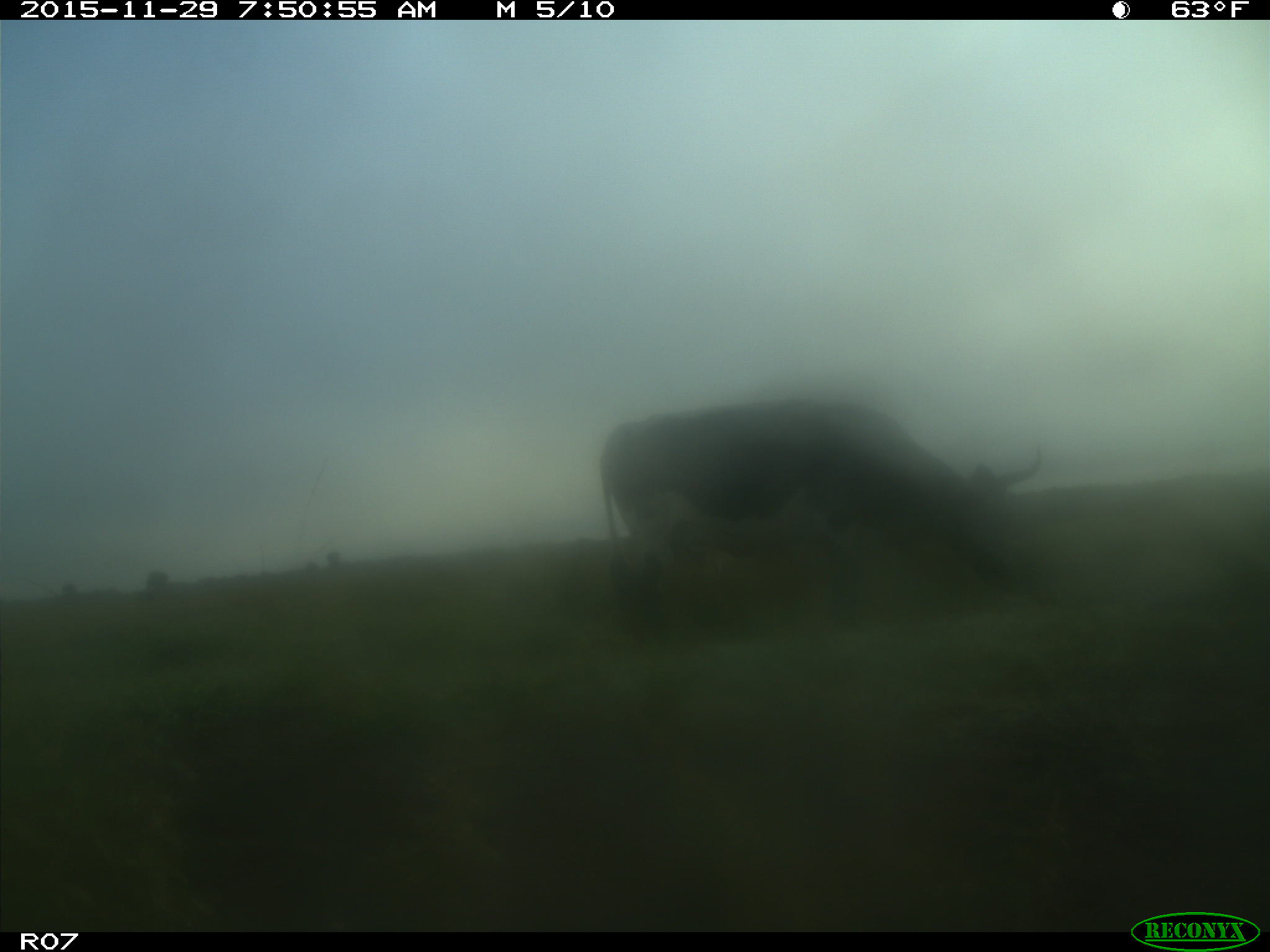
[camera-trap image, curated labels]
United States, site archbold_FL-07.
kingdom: Animalia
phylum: Chordata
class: Mammalia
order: Artiodactyla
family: Bovidae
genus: Bos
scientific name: Bos taurus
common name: domestic cow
Bos taurus (domestic cow).